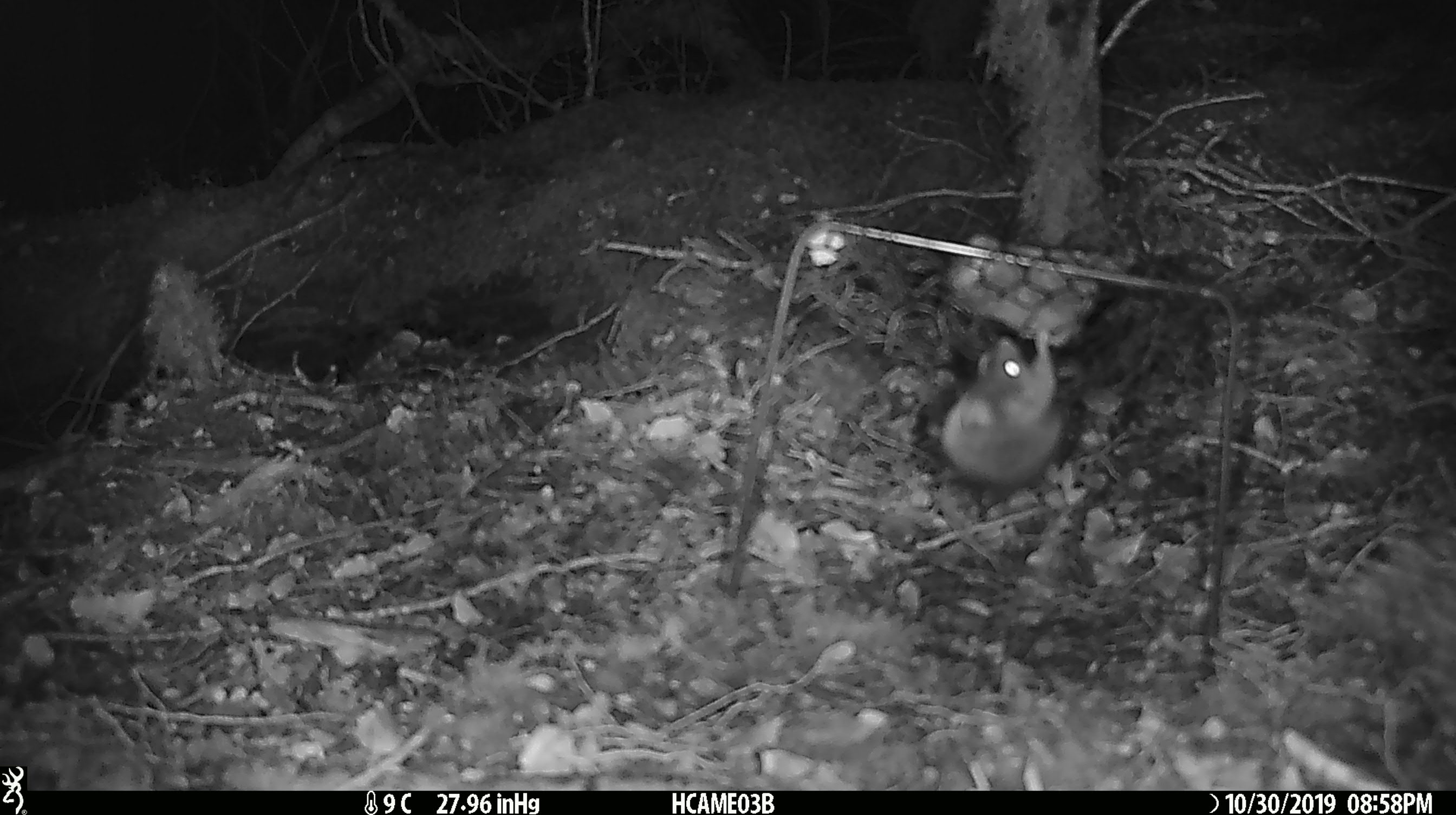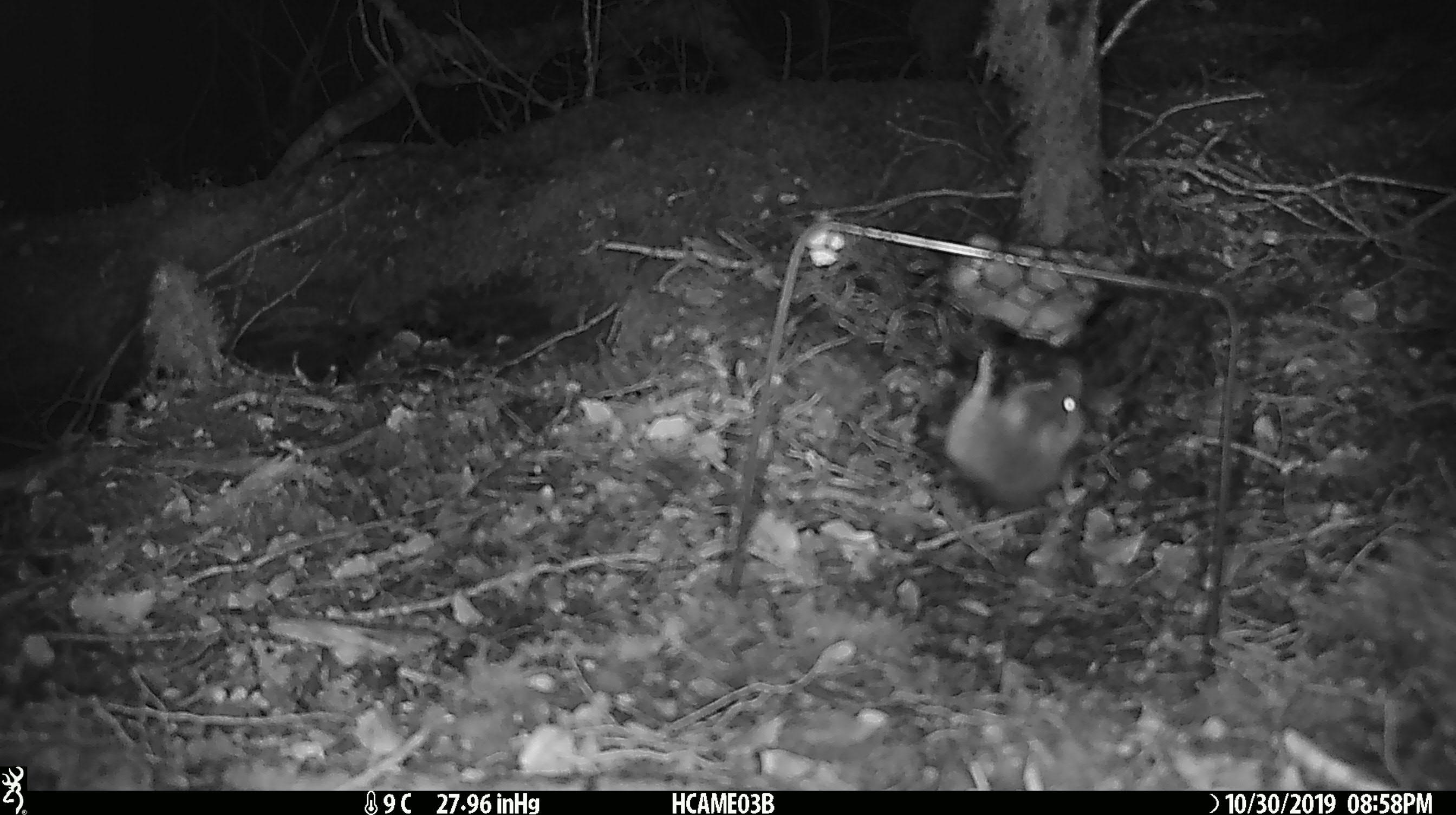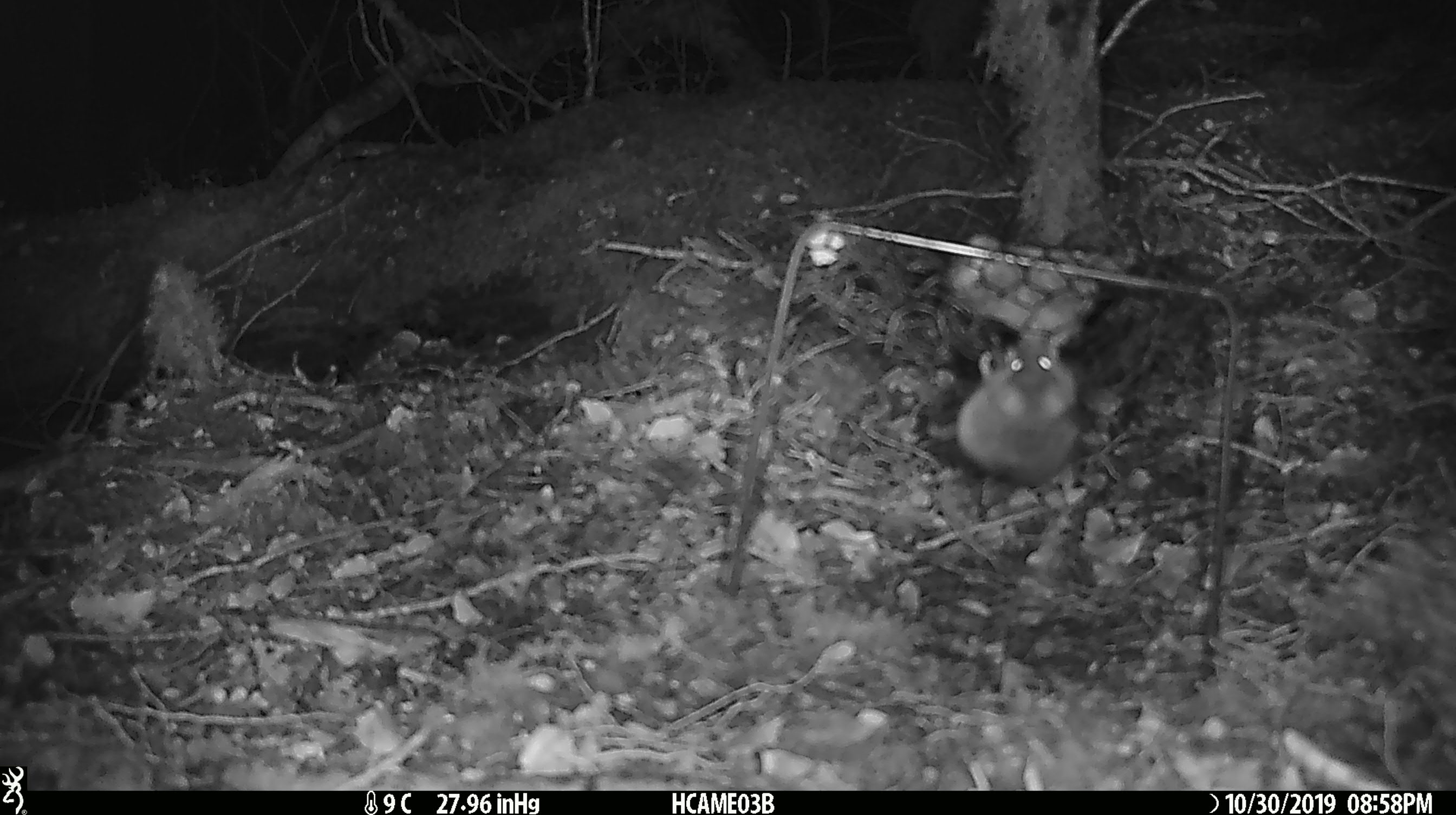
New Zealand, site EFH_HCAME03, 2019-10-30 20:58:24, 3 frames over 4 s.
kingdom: Animalia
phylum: Chordata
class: Mammalia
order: Rodentia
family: Muridae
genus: Mus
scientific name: Mus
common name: mouse